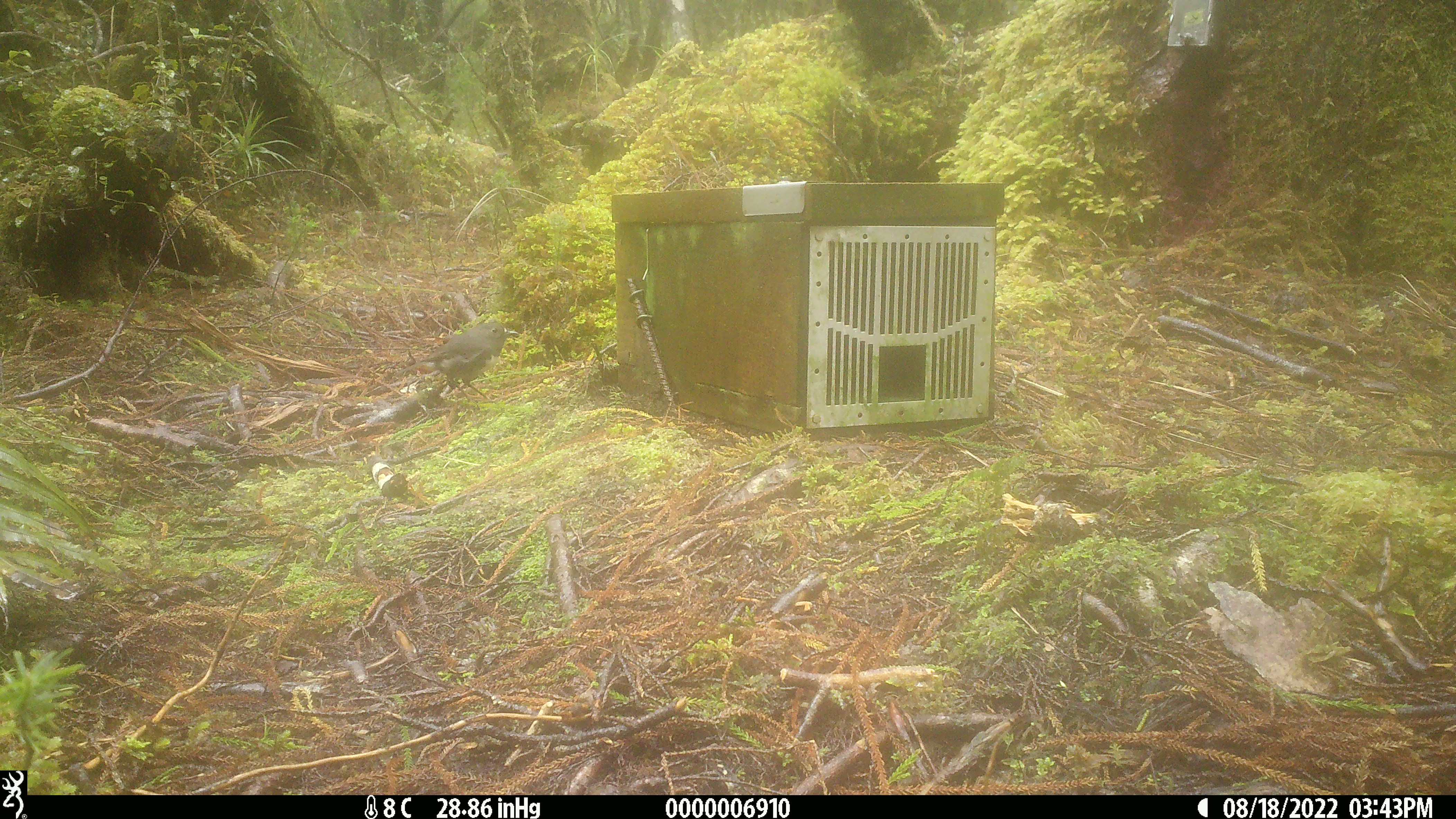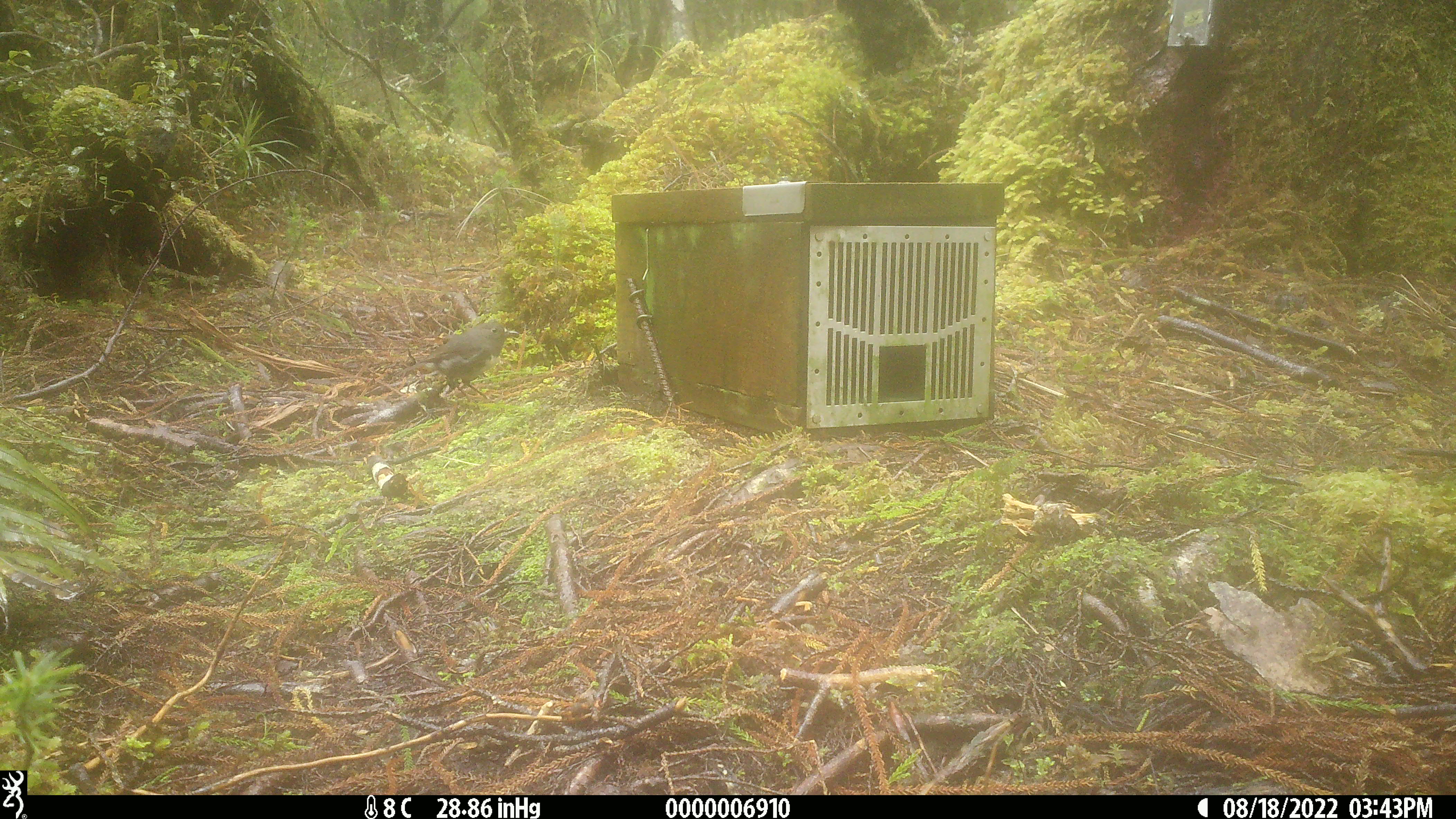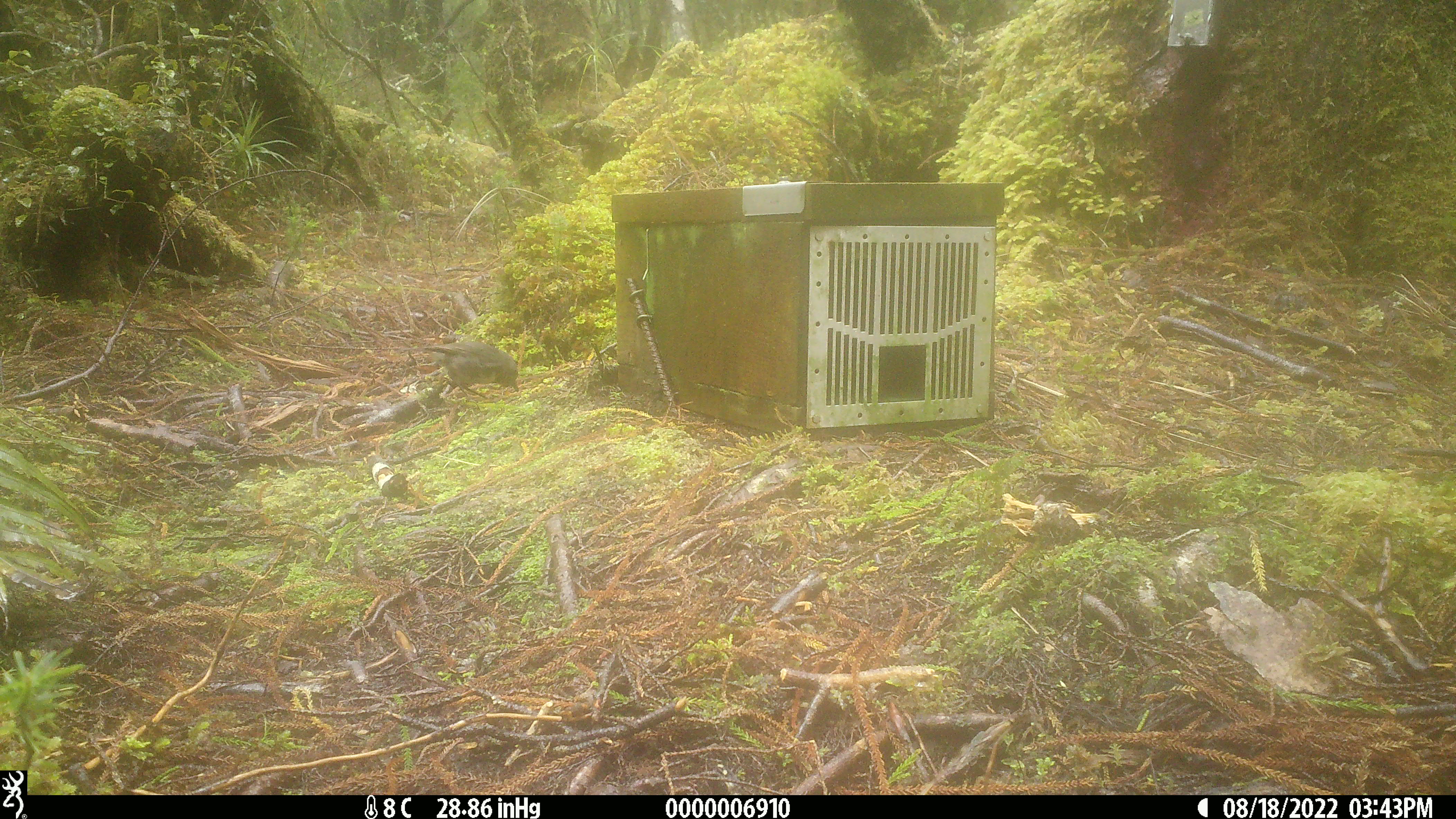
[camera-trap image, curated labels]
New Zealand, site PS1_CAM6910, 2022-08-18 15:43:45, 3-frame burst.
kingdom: Animalia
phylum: Chordata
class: Aves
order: Passeriformes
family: Petroicidae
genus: Petroica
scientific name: Petroica australis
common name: new zealand robin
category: robin